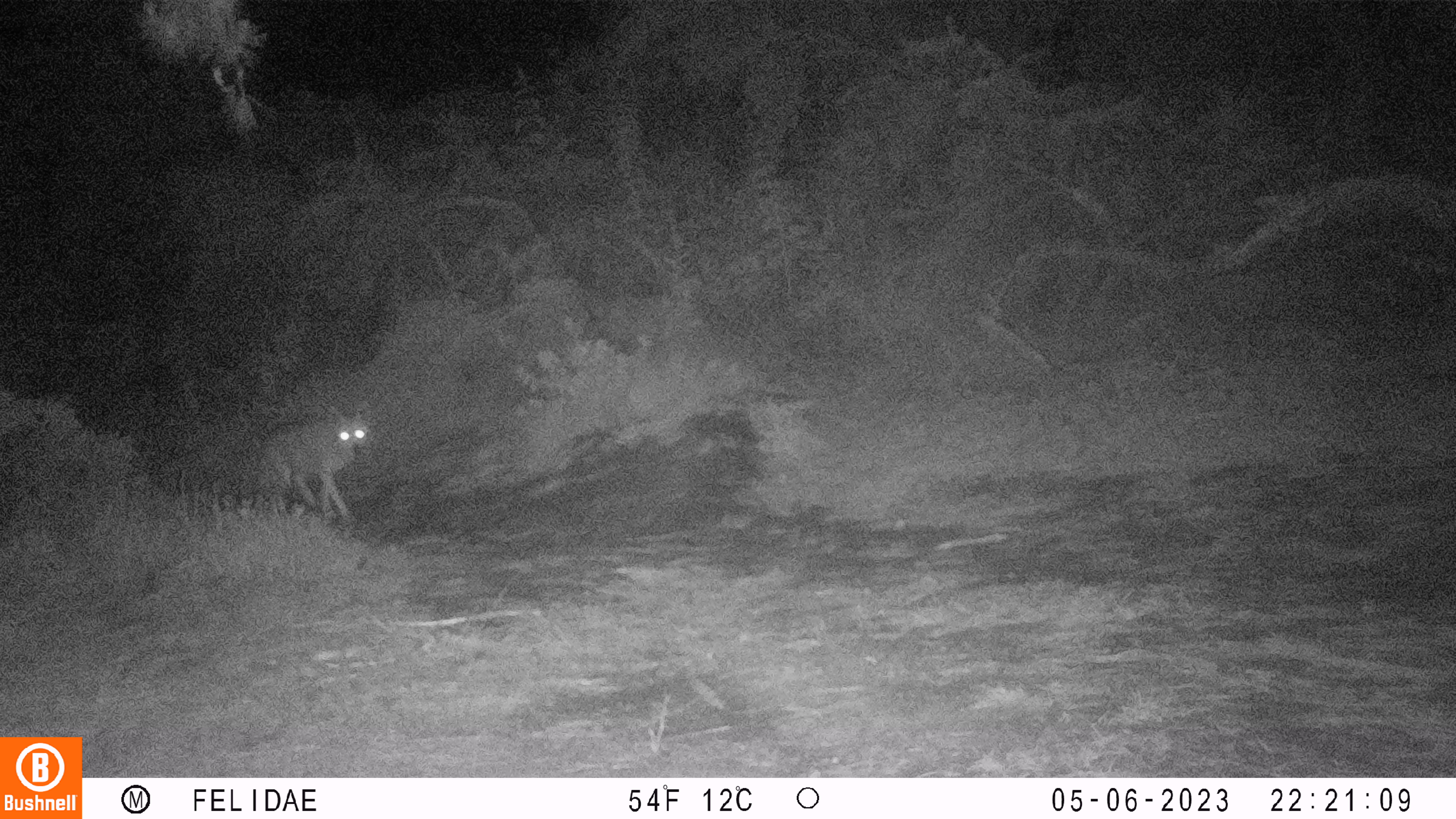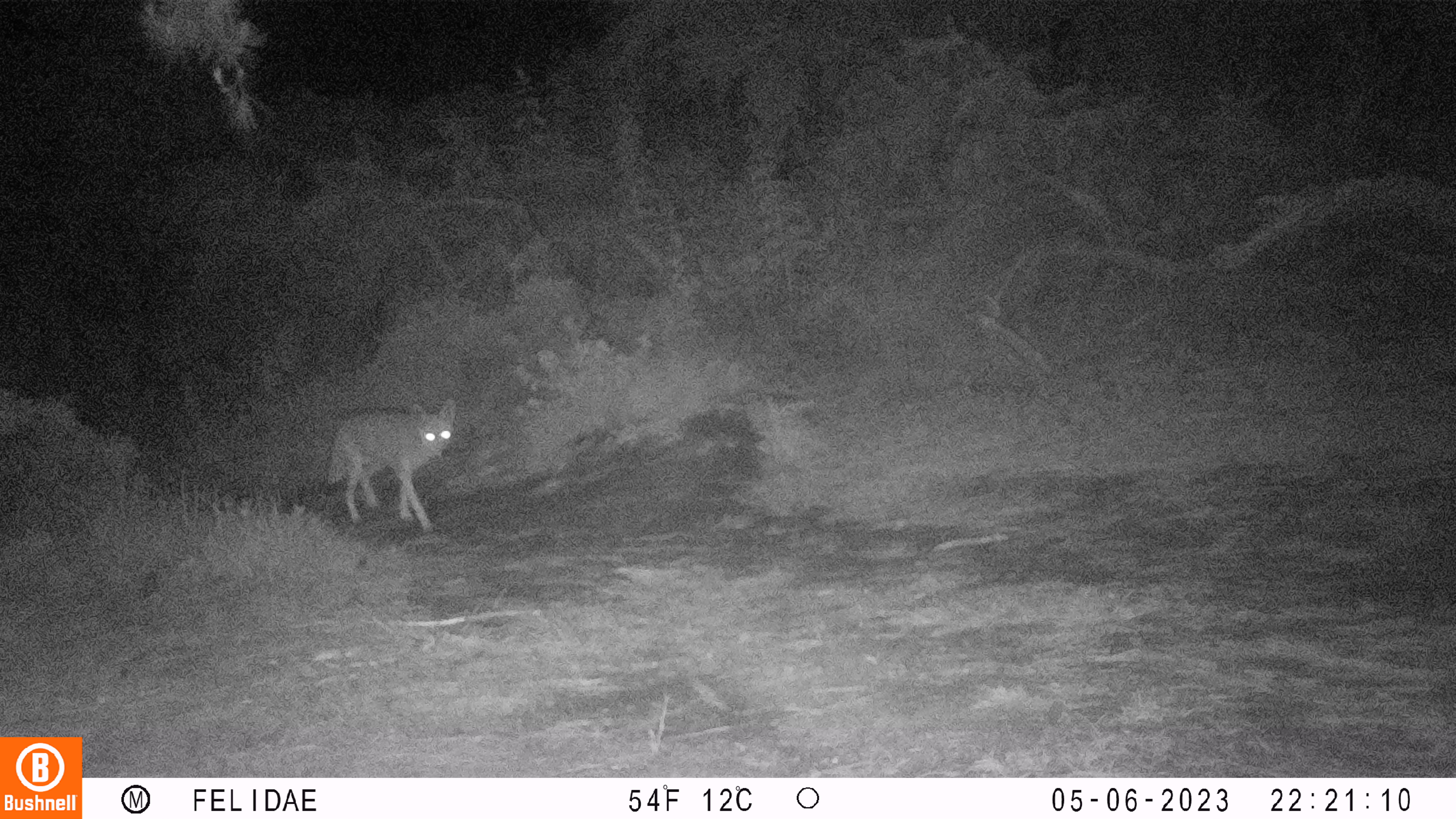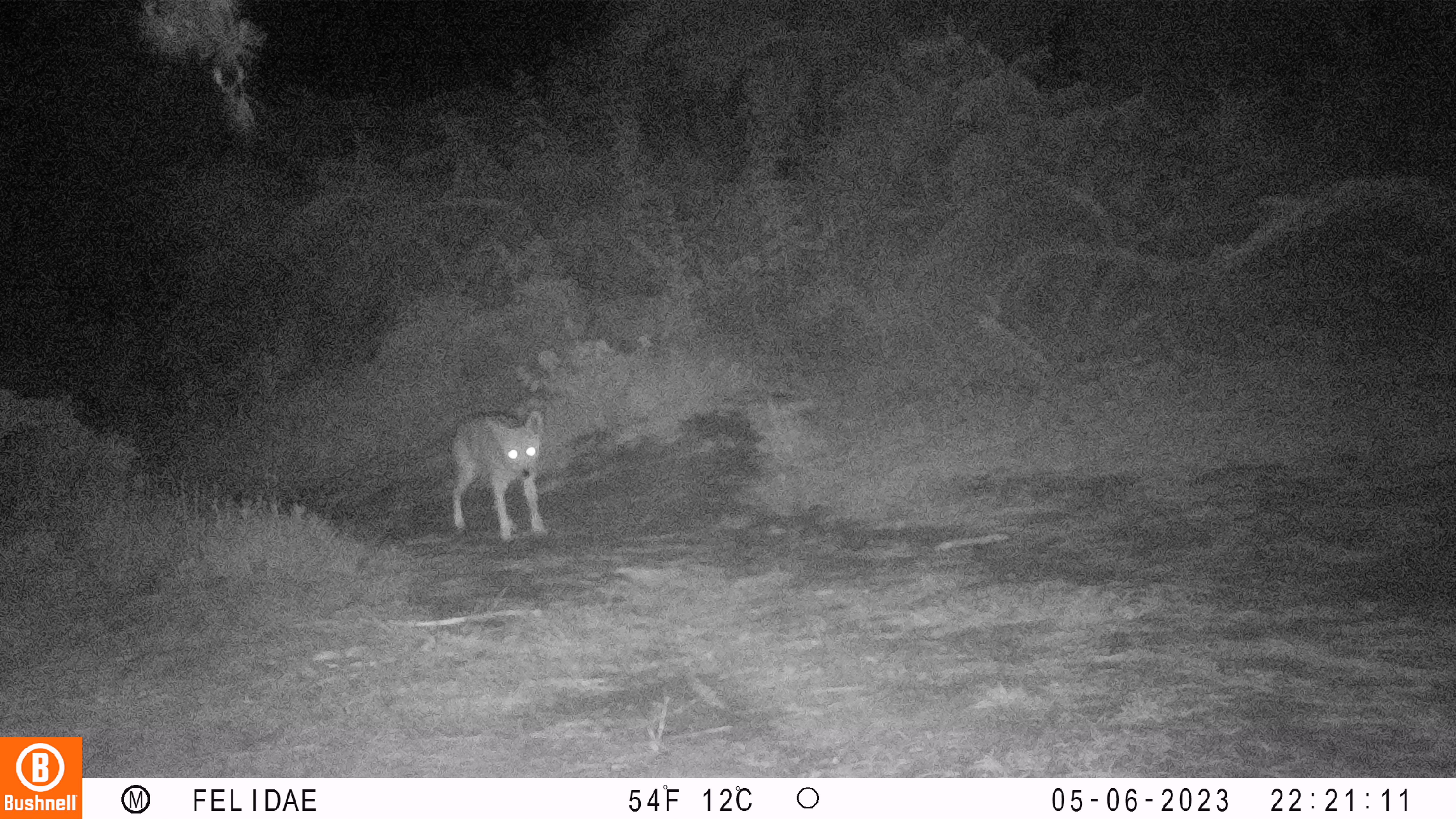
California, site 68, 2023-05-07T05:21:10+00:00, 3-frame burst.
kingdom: Animalia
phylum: Chordata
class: Mammalia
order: Carnivora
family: Canidae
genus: Canis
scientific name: Canis latrans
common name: coyote